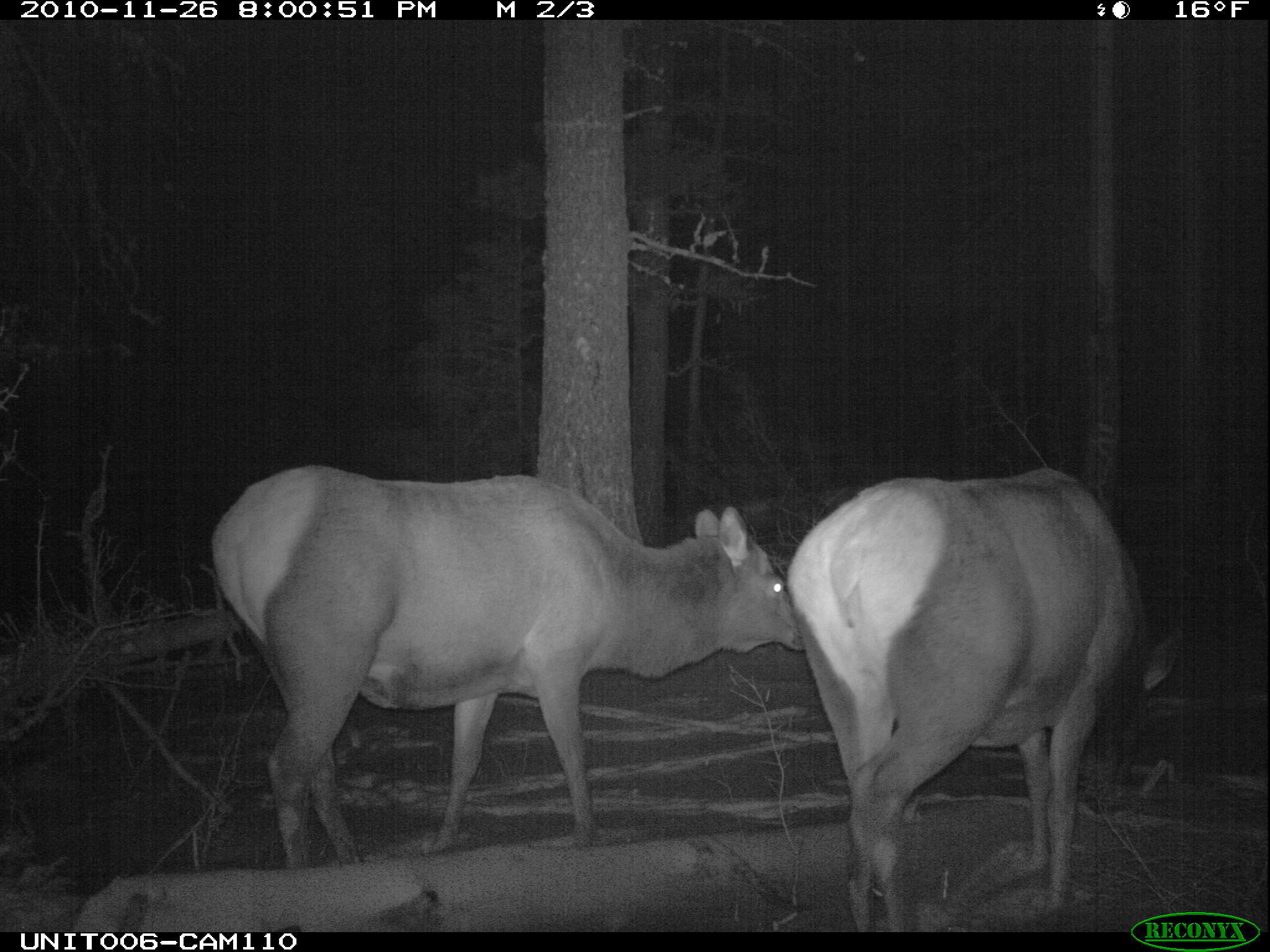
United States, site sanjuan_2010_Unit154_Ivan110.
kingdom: Animalia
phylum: Chordata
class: Mammalia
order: Artiodactyla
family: Cervidae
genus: Cervus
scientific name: Cervus elaphus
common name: red deer